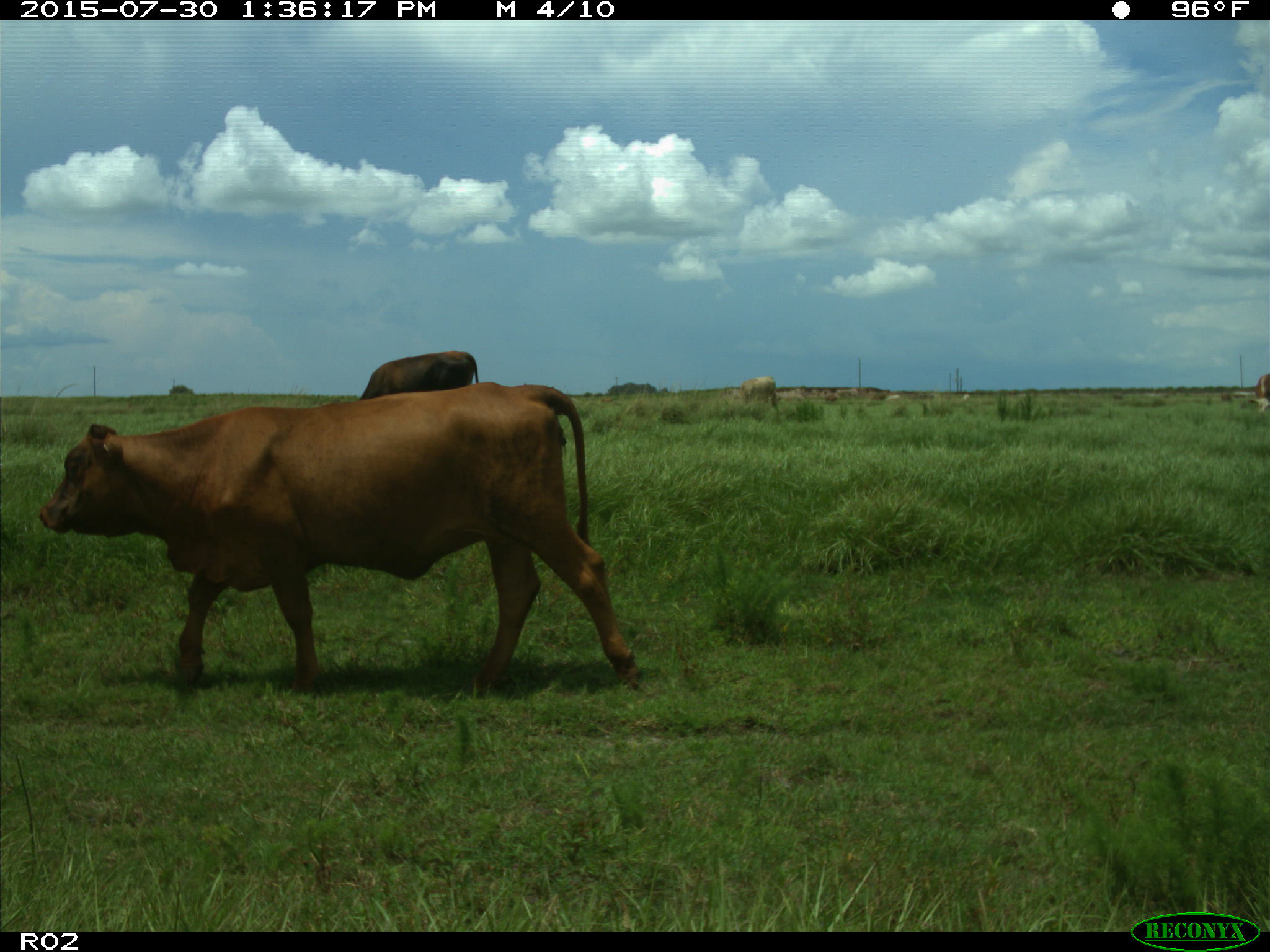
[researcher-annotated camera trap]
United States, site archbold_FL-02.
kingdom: Animalia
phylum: Chordata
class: Mammalia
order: Artiodactyla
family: Bovidae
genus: Bos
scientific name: Bos taurus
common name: domestic cow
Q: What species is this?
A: Bos taurus (domestic cow).